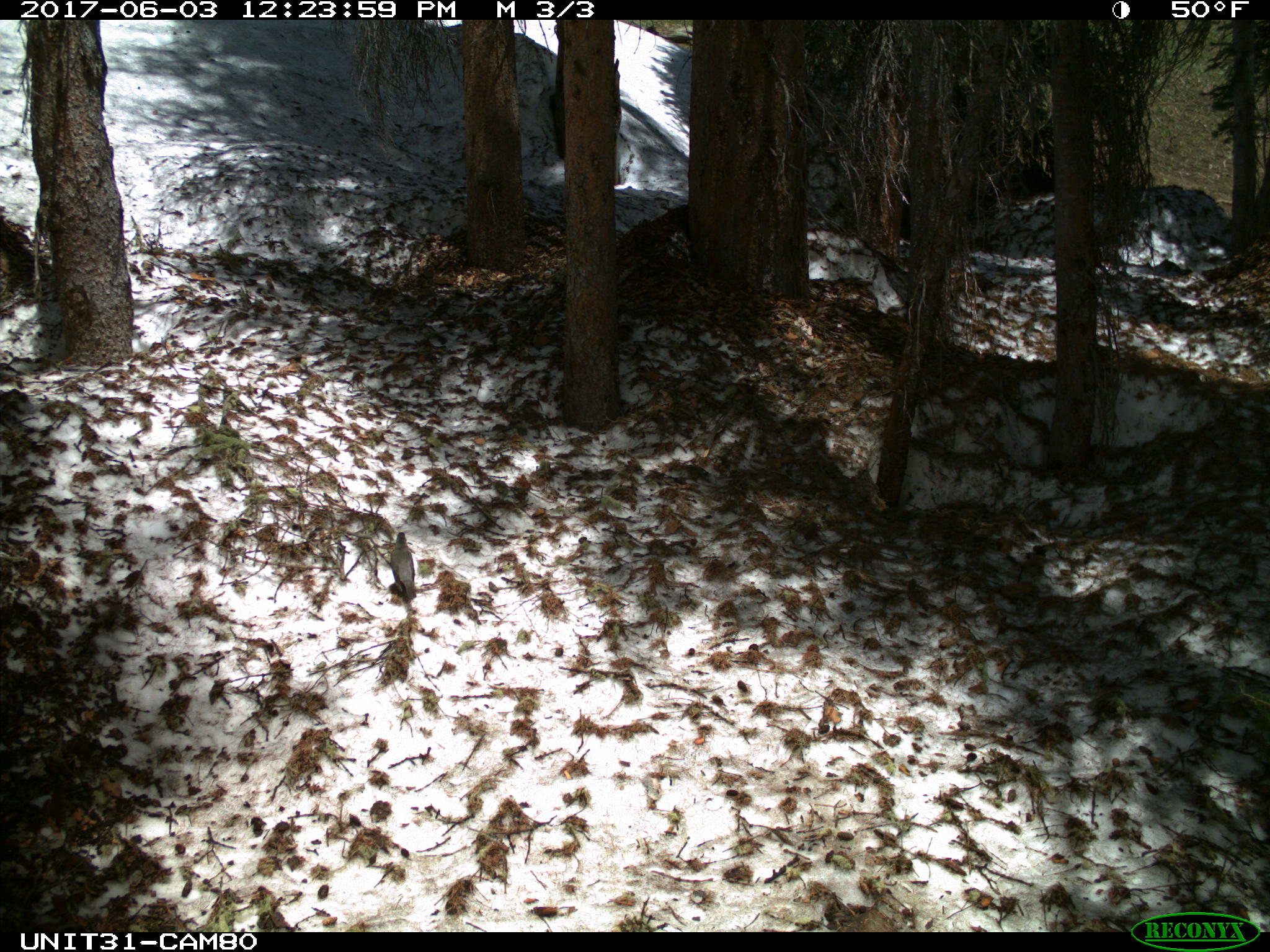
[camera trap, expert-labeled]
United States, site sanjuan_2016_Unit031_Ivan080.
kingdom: Animalia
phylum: Chordata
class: Aves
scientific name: Aves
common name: birds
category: unidentified bird